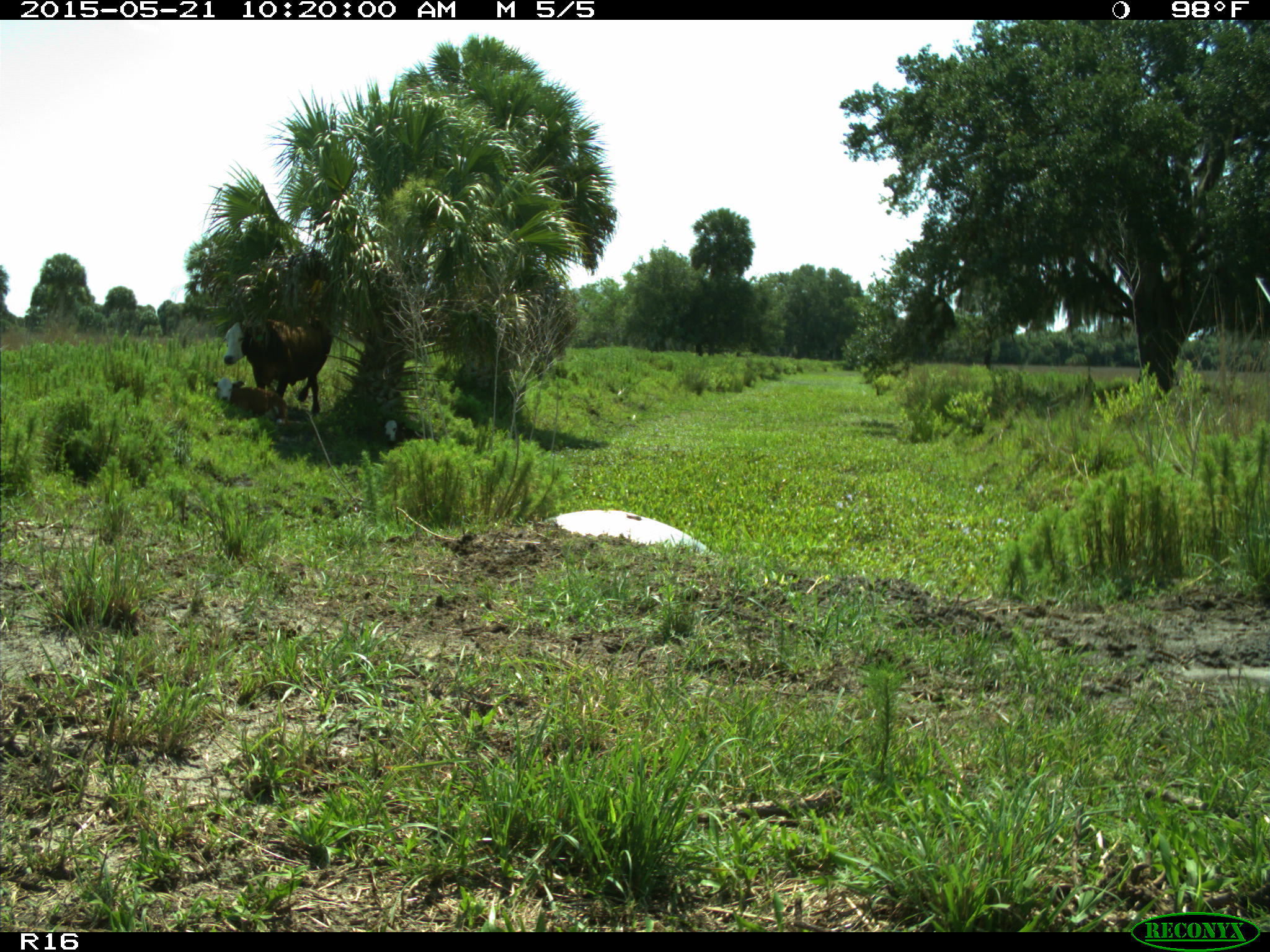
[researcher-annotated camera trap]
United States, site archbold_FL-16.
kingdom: Animalia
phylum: Chordata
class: Mammalia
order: Artiodactyla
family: Bovidae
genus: Bos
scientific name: Bos taurus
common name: domestic cow